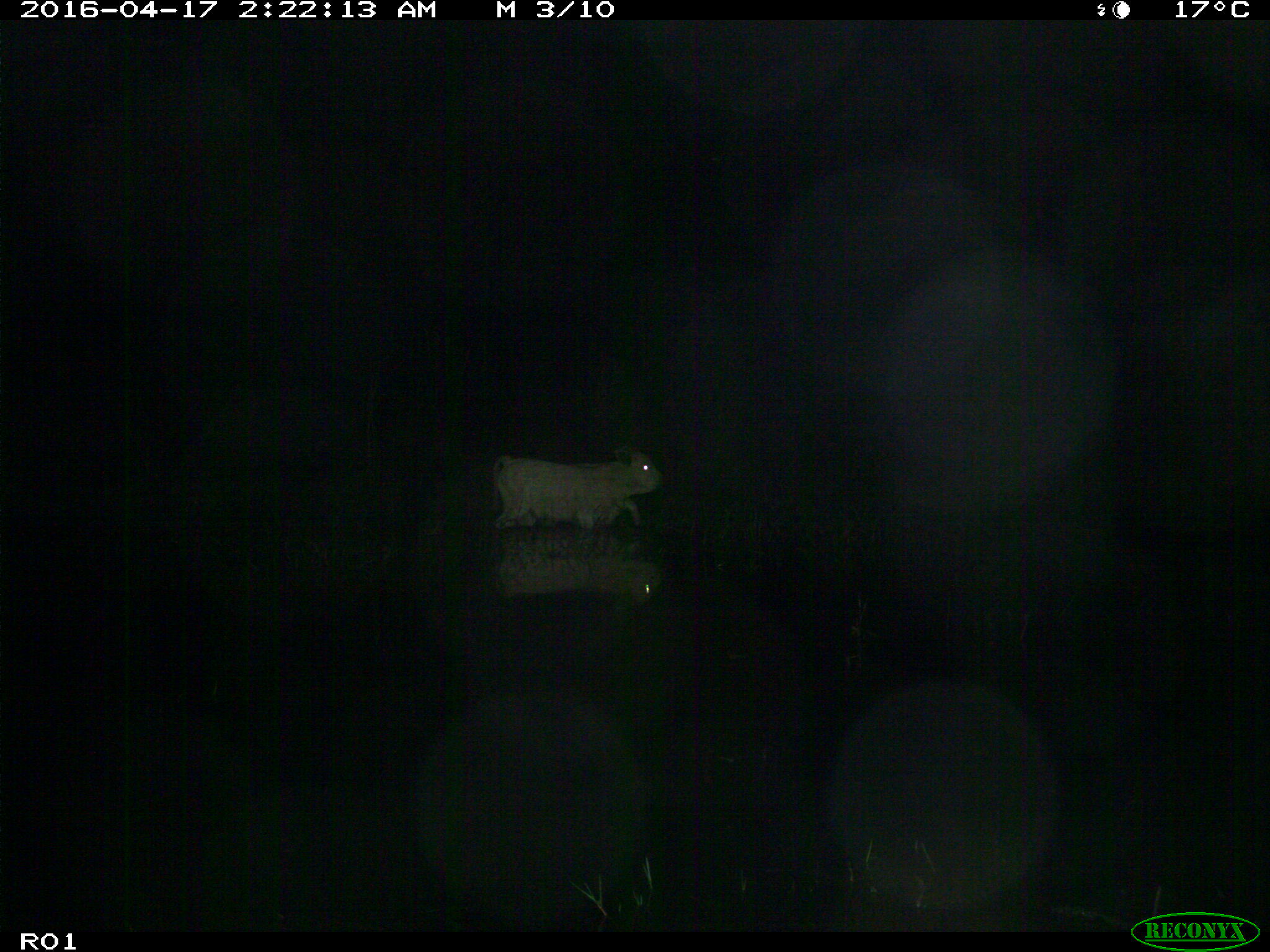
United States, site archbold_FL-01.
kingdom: Animalia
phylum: Chordata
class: Mammalia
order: Artiodactyla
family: Bovidae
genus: Bos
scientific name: Bos taurus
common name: domestic cow